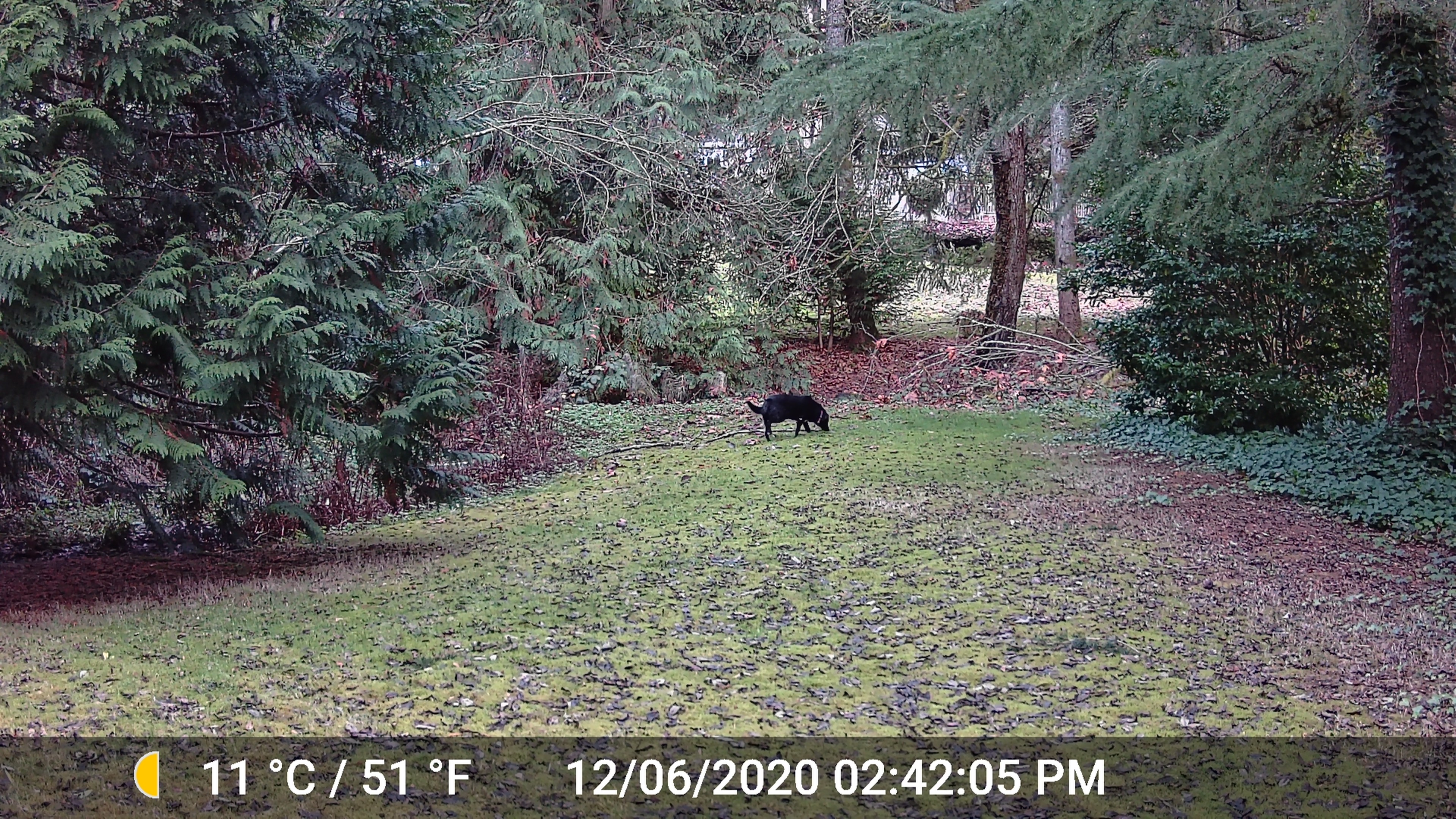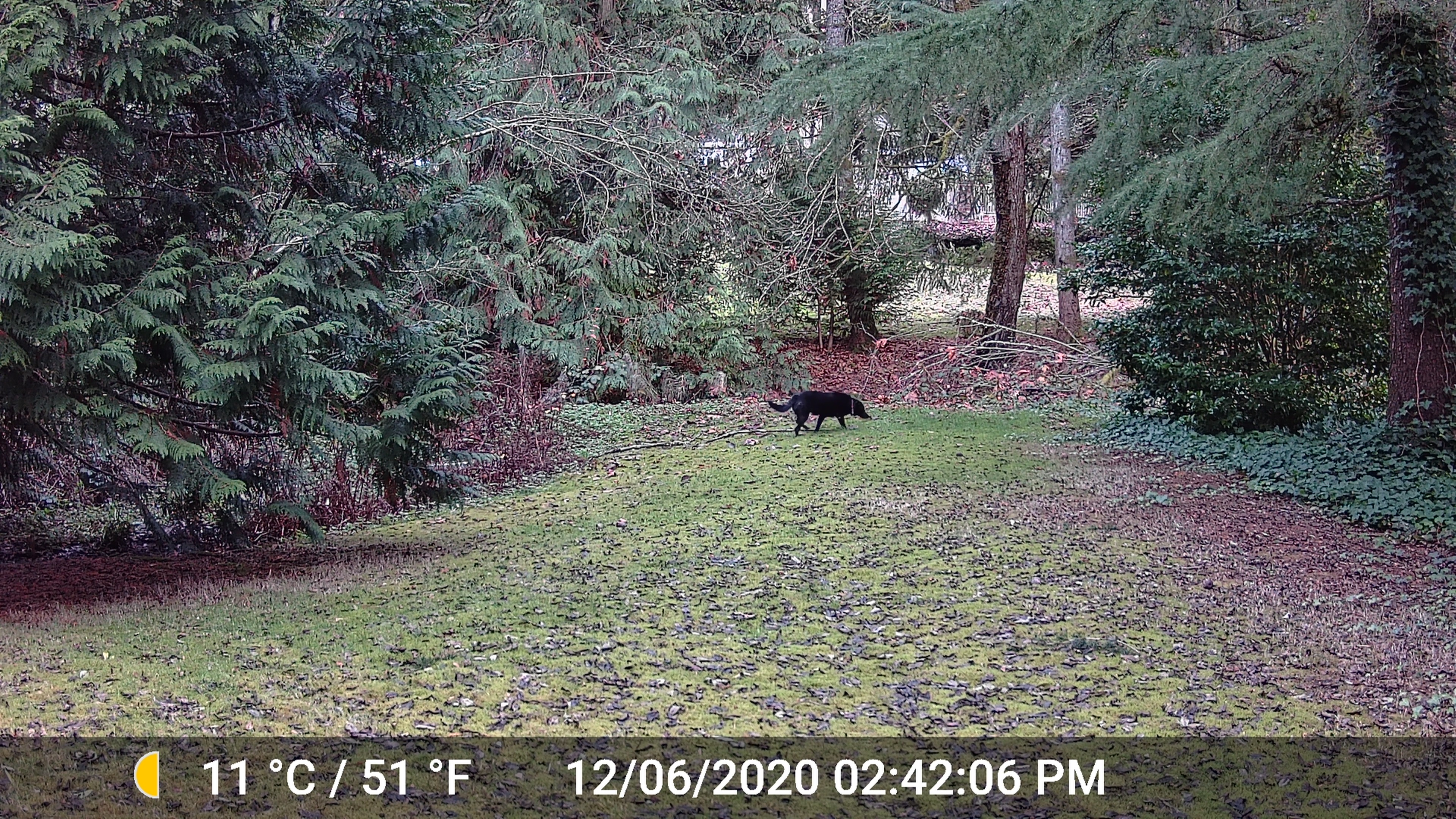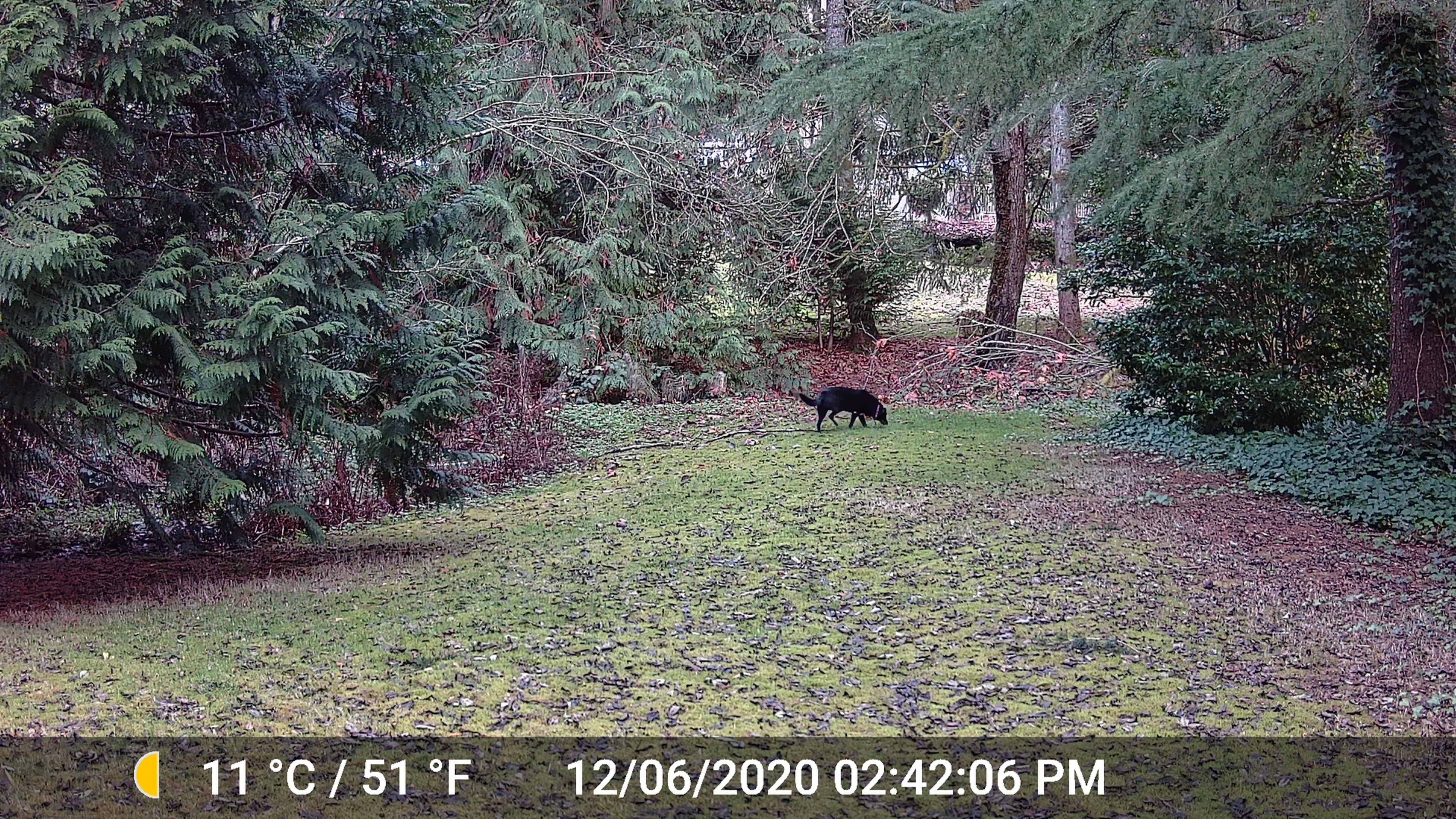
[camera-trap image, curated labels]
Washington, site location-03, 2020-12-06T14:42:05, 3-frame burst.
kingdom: Animalia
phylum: Chordata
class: Mammalia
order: Carnivora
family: Canidae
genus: Canis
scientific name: Canis familiaris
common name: domestic dog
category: dog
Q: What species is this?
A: Dog (domestic dog) (Canis familiaris).